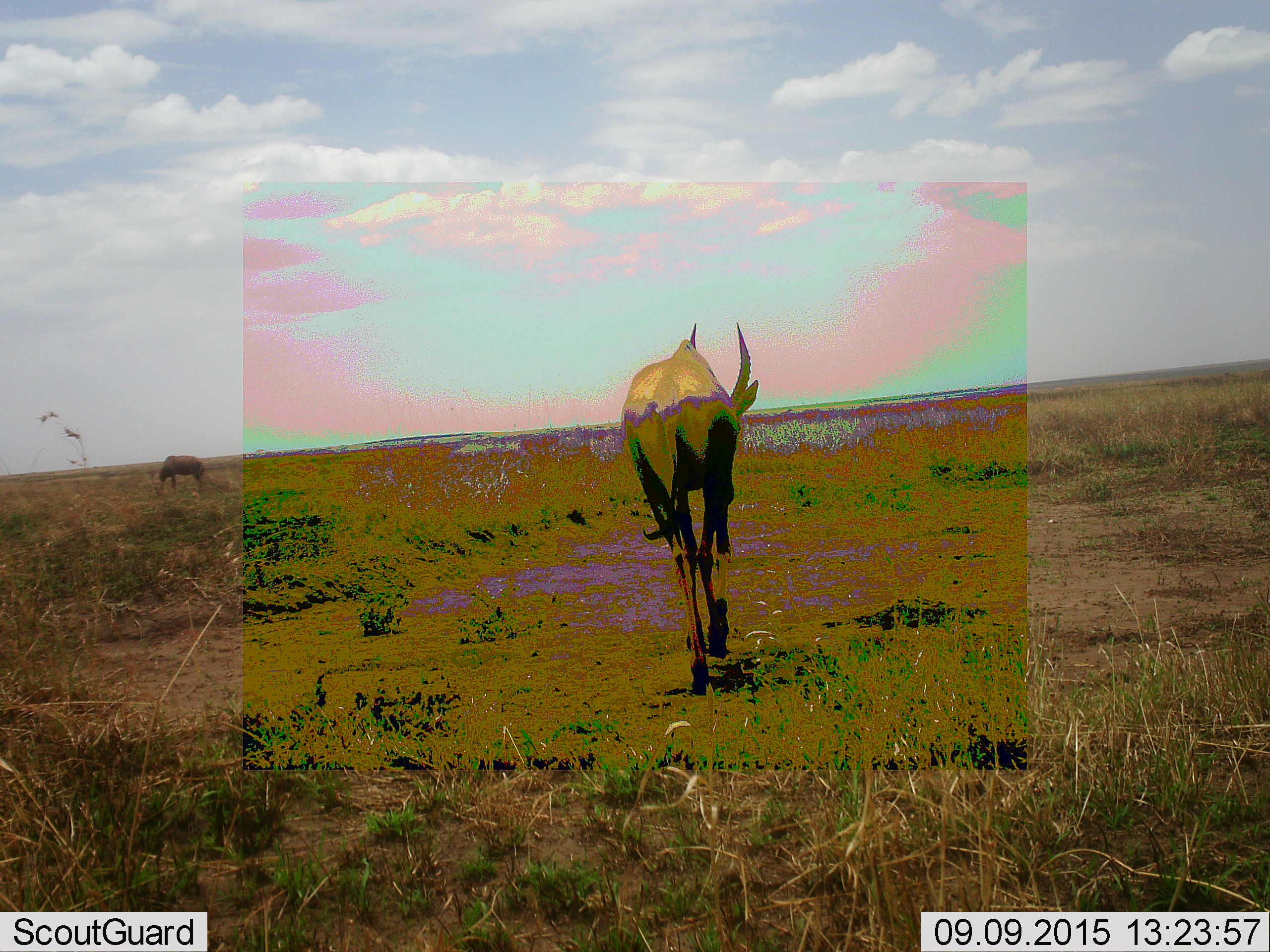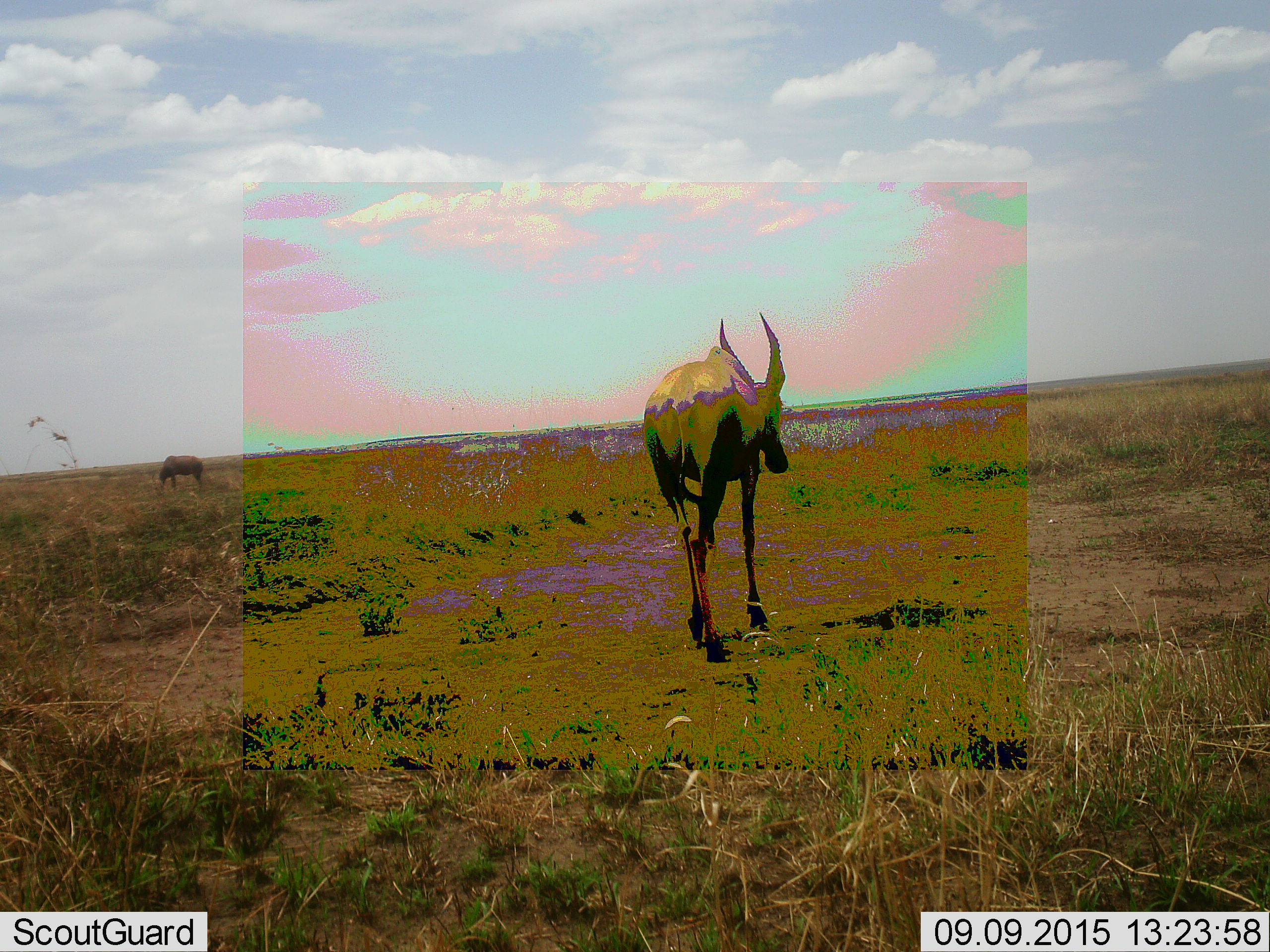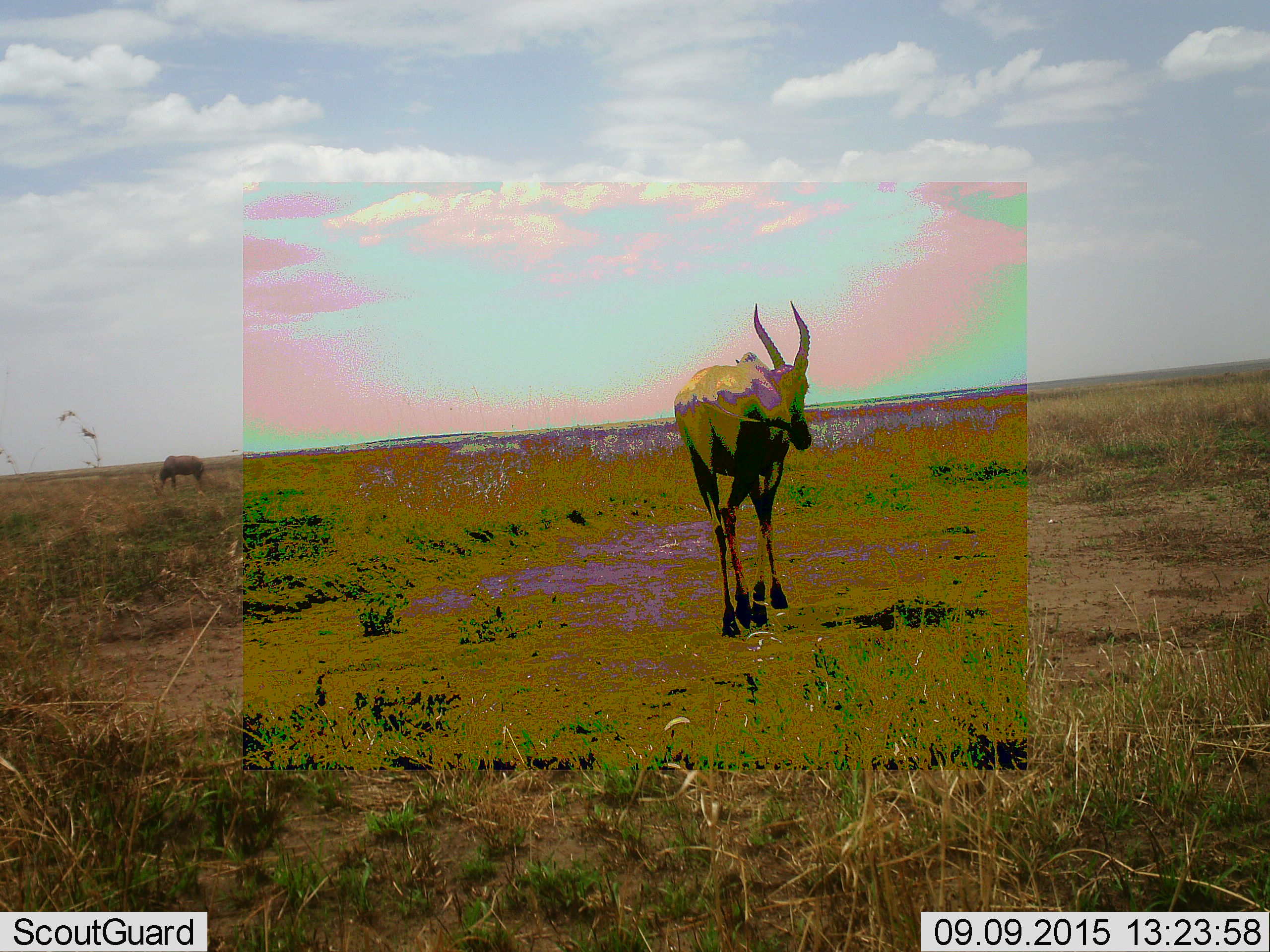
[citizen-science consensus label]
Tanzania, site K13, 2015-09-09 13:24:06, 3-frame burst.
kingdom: Animalia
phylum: Chordata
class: Mammalia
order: Artiodactyla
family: Bovidae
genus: Damaliscus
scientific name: Damaliscus lunatus jimela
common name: topi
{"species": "topi (Damaliscus lunatus jimela)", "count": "2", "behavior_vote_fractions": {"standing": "25%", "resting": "0%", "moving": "100%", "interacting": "0%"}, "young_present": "0%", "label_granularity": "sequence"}